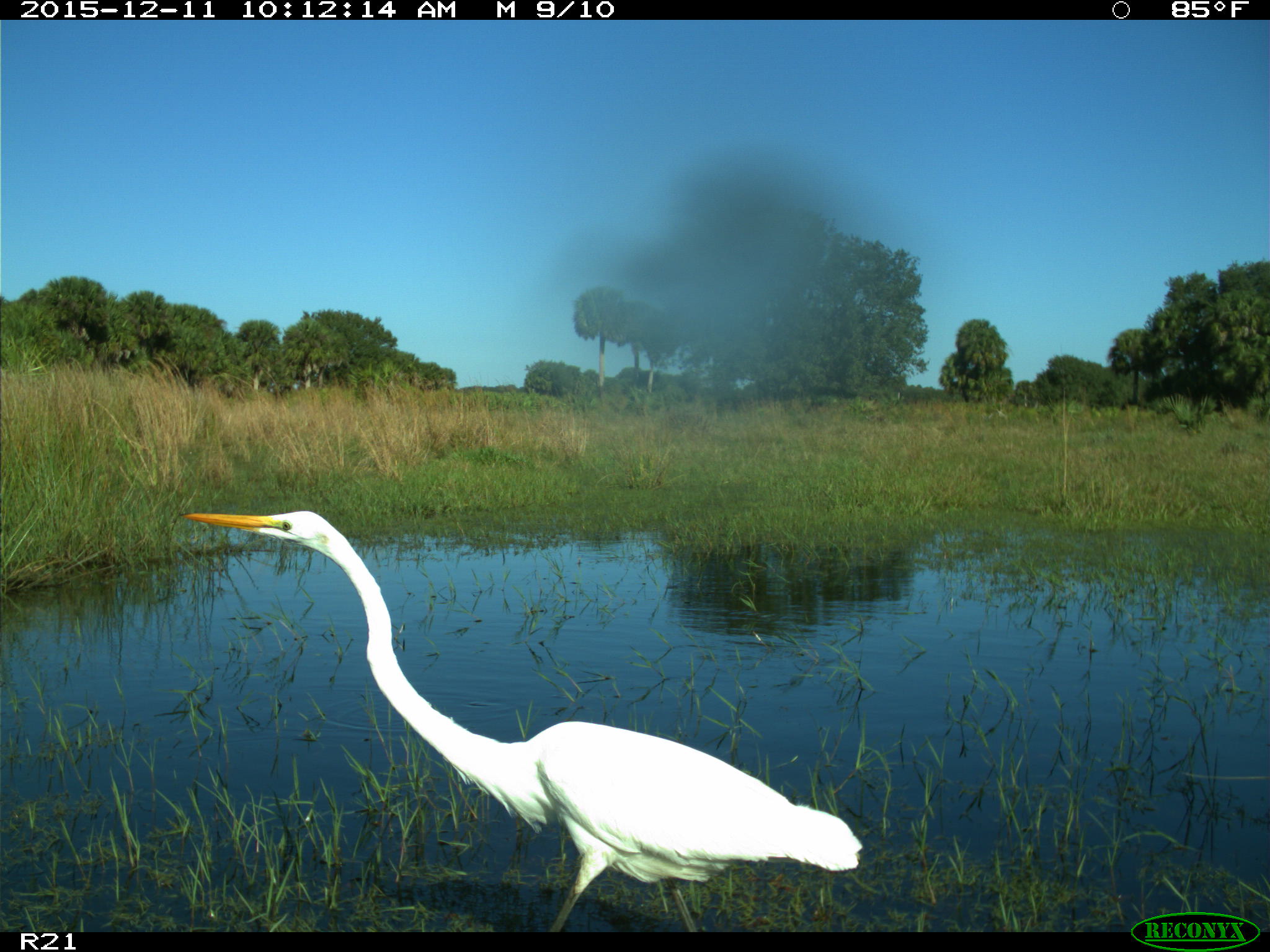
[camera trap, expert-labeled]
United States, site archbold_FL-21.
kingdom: Animalia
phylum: Chordata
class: Aves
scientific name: Aves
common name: birds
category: unidentified bird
Unidentified bird (birds) (Aves).